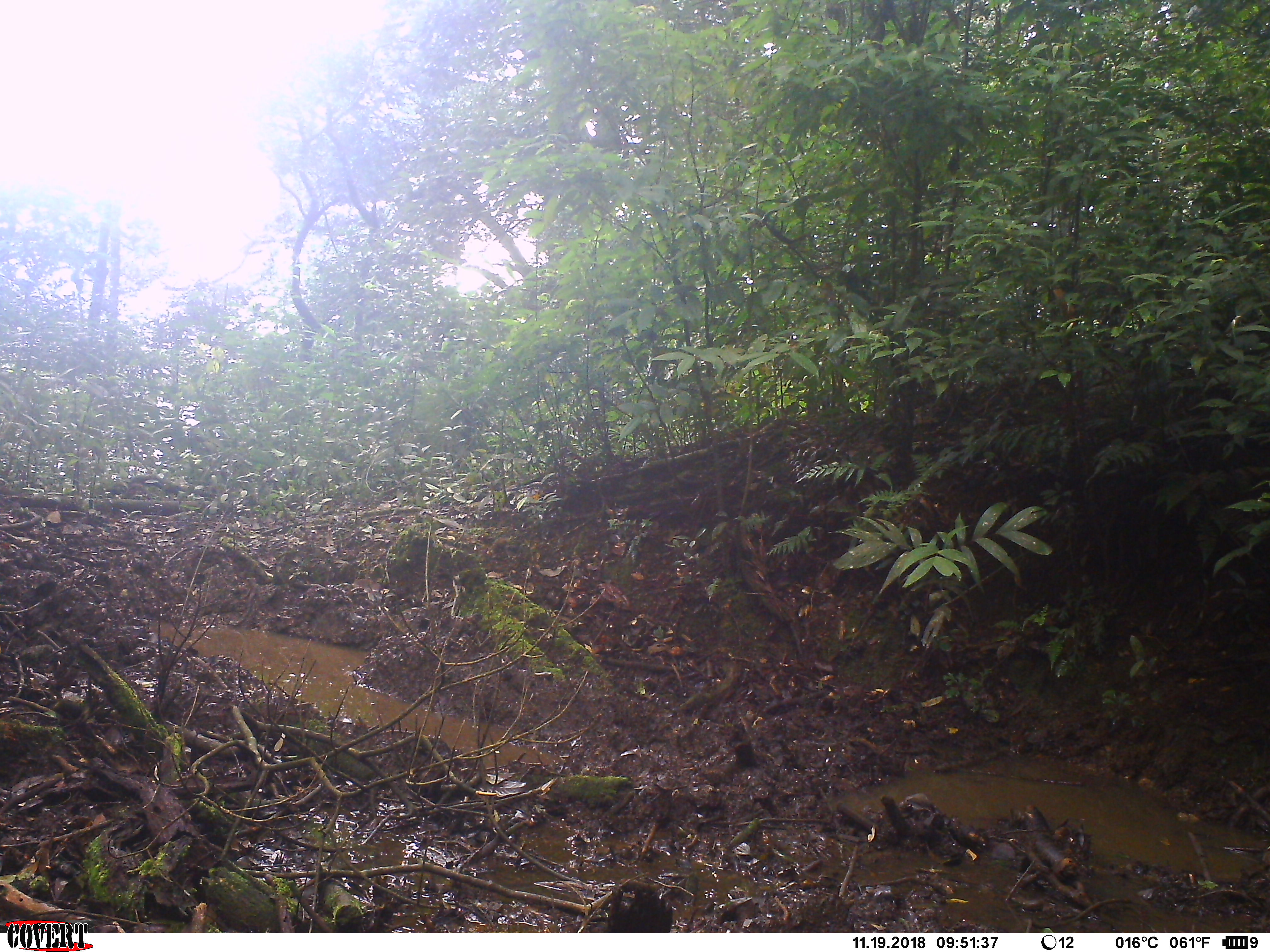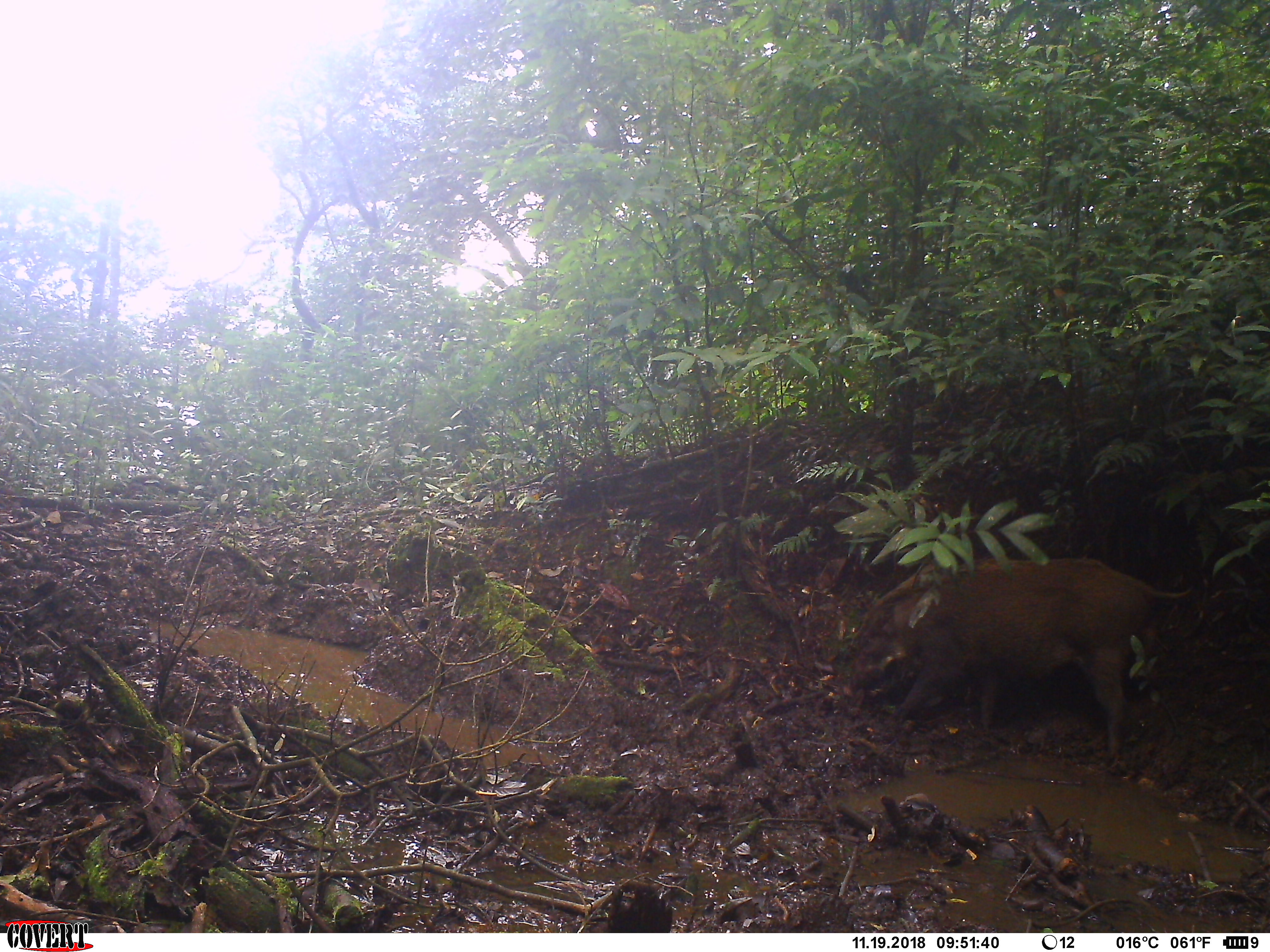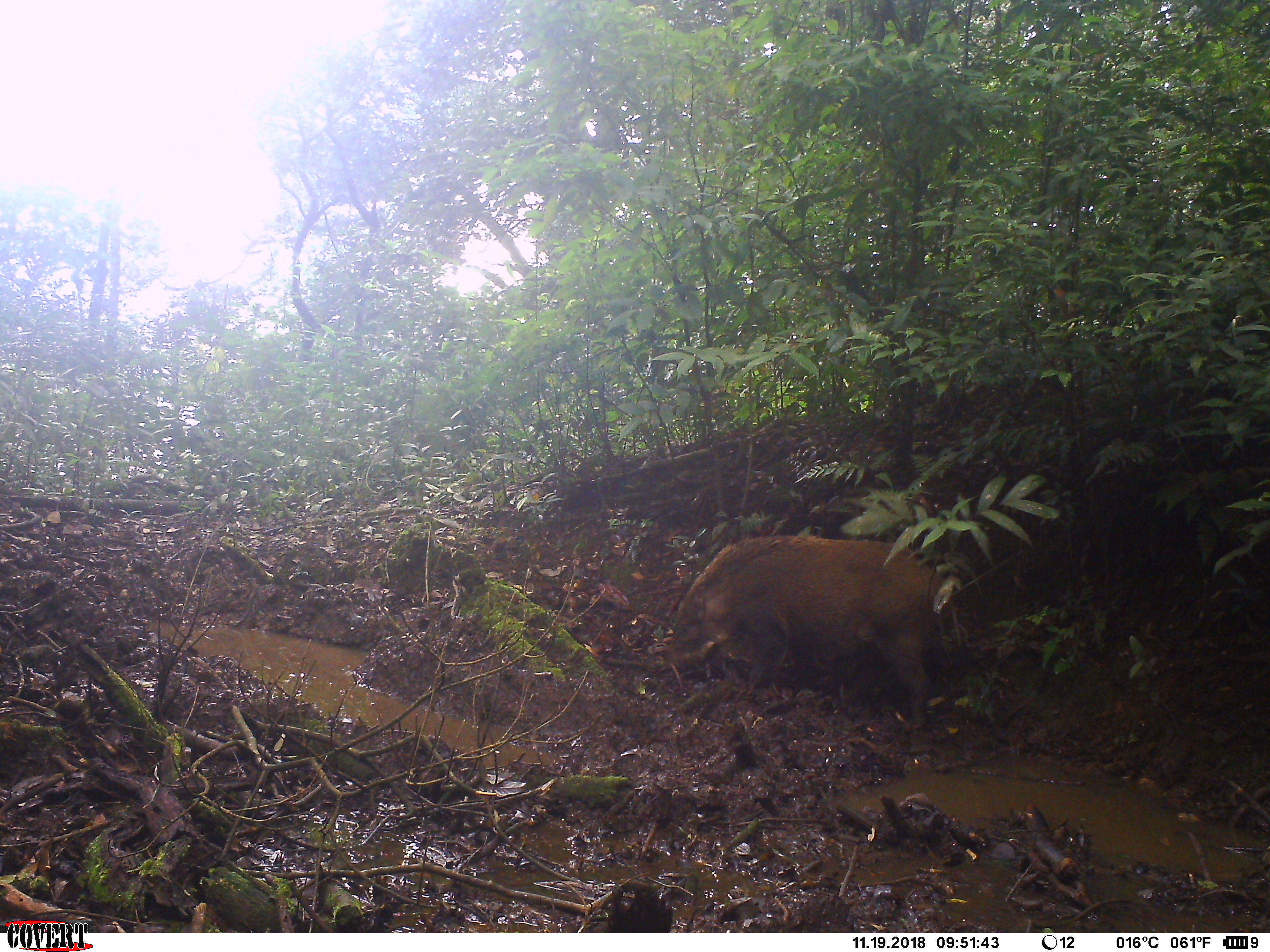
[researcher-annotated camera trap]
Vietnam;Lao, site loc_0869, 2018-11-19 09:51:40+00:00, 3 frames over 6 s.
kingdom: Animalia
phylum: Chordata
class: Mammalia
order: Artiodactyla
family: Suidae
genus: Sus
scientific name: Sus scrofa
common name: eurasian wild pig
Eurasian wild pig (Sus scrofa). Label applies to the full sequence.